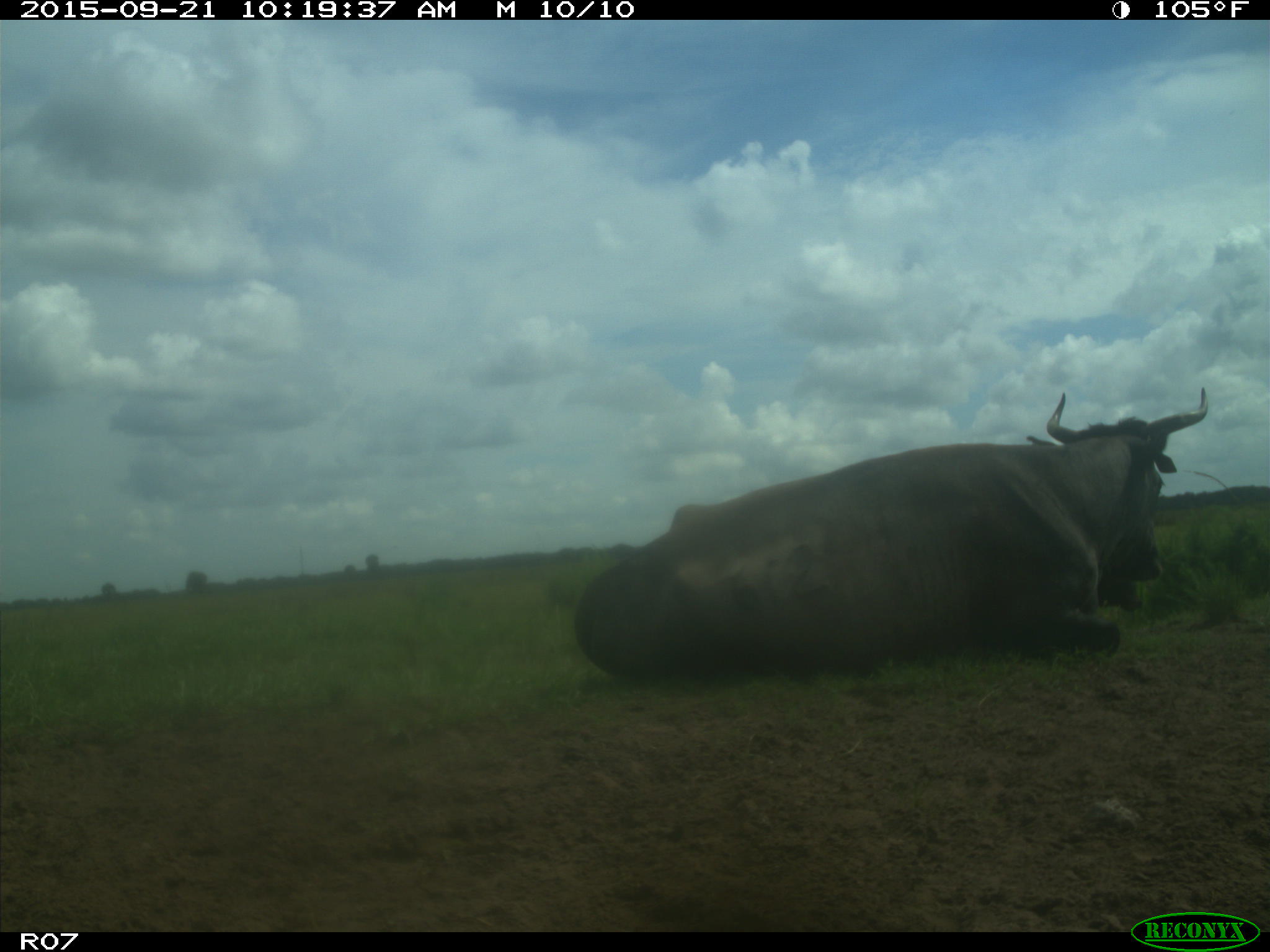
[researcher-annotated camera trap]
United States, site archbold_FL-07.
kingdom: Animalia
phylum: Chordata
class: Mammalia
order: Artiodactyla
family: Bovidae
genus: Bos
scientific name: Bos taurus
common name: domestic cow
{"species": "Bos taurus (domestic cow)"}